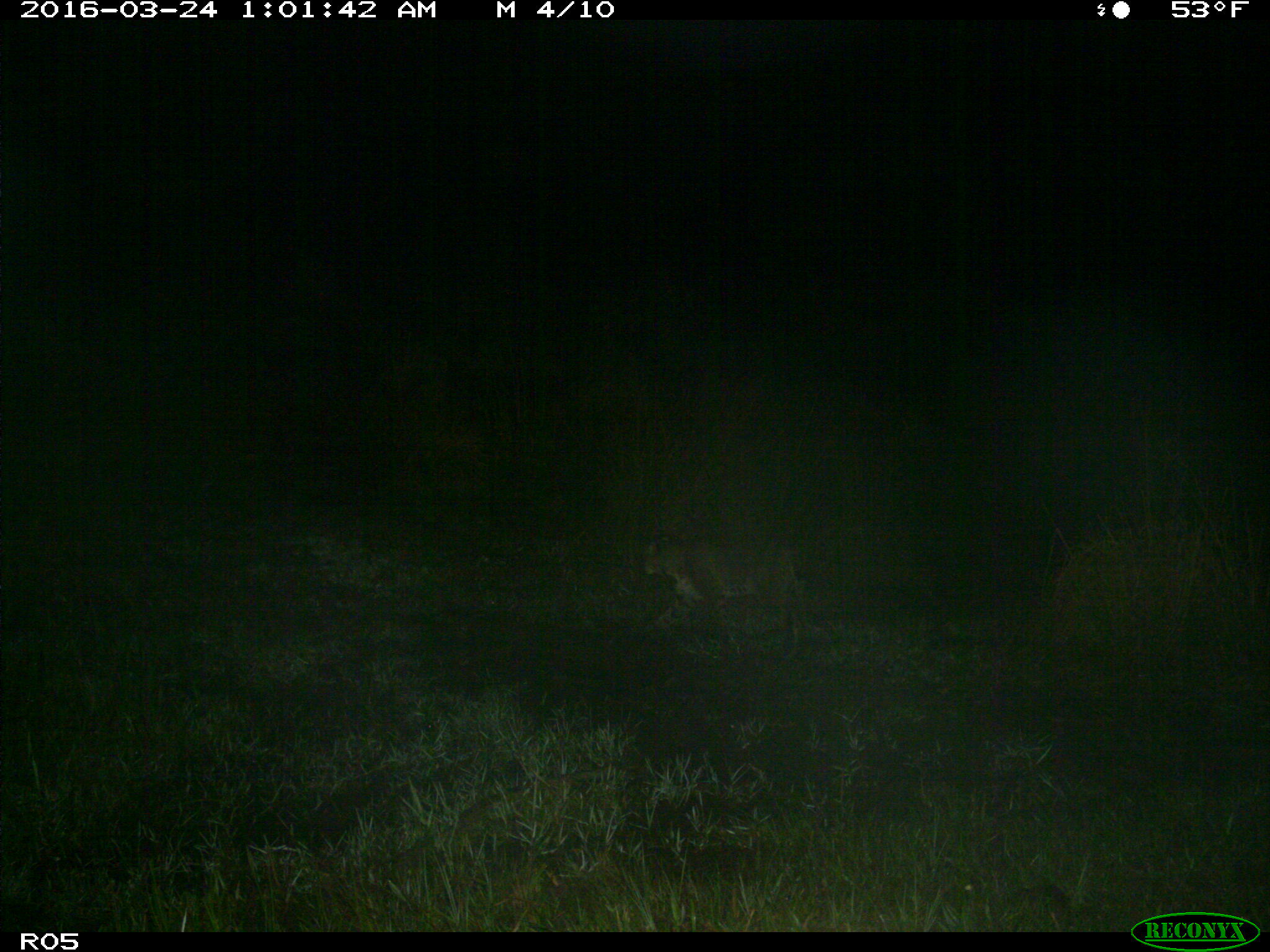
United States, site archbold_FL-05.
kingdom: Animalia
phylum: Chordata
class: Mammalia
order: Carnivora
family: Felidae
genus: Lynx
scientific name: Lynx rufus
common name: bobcat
Lynx rufus (bobcat).